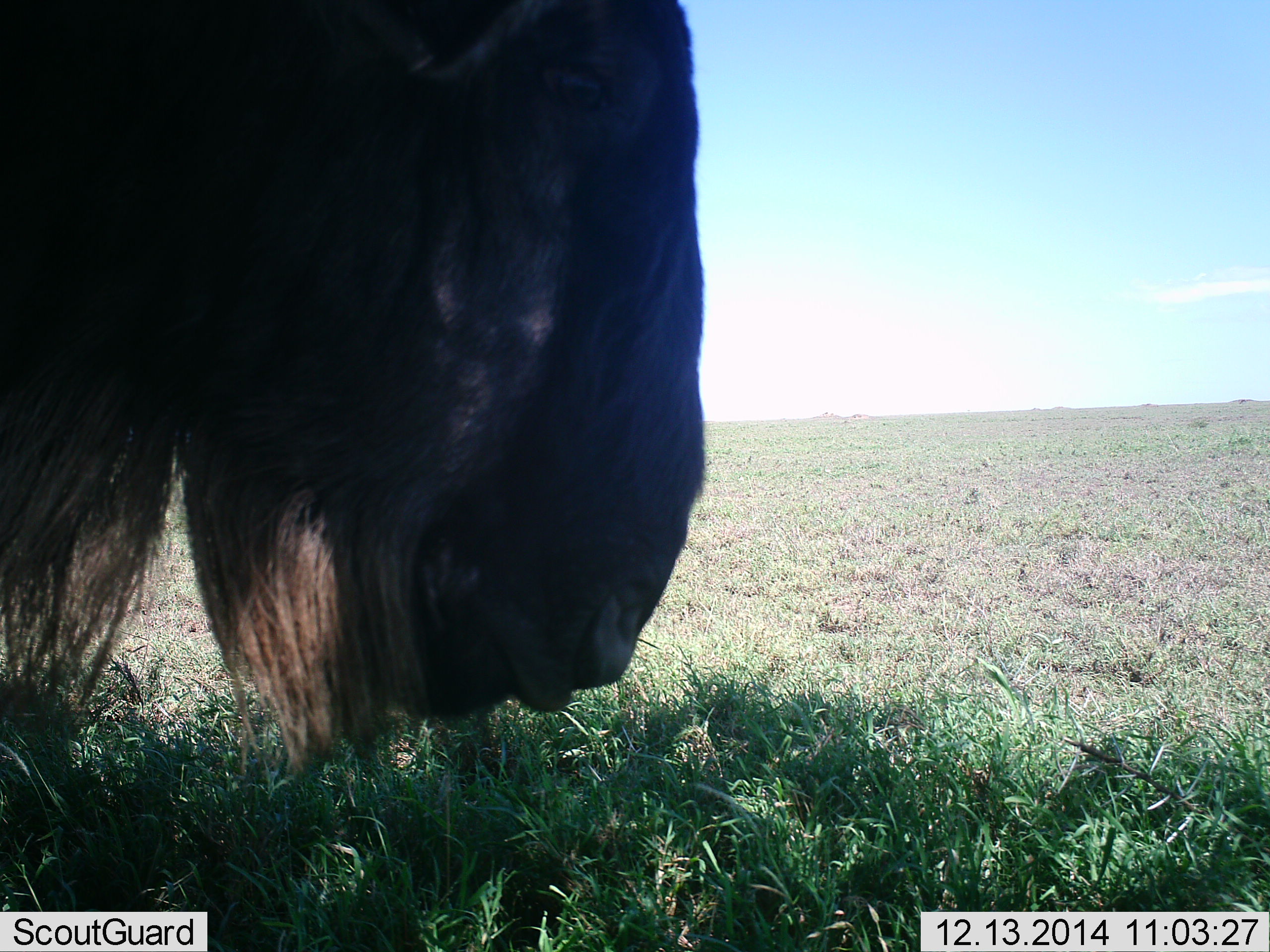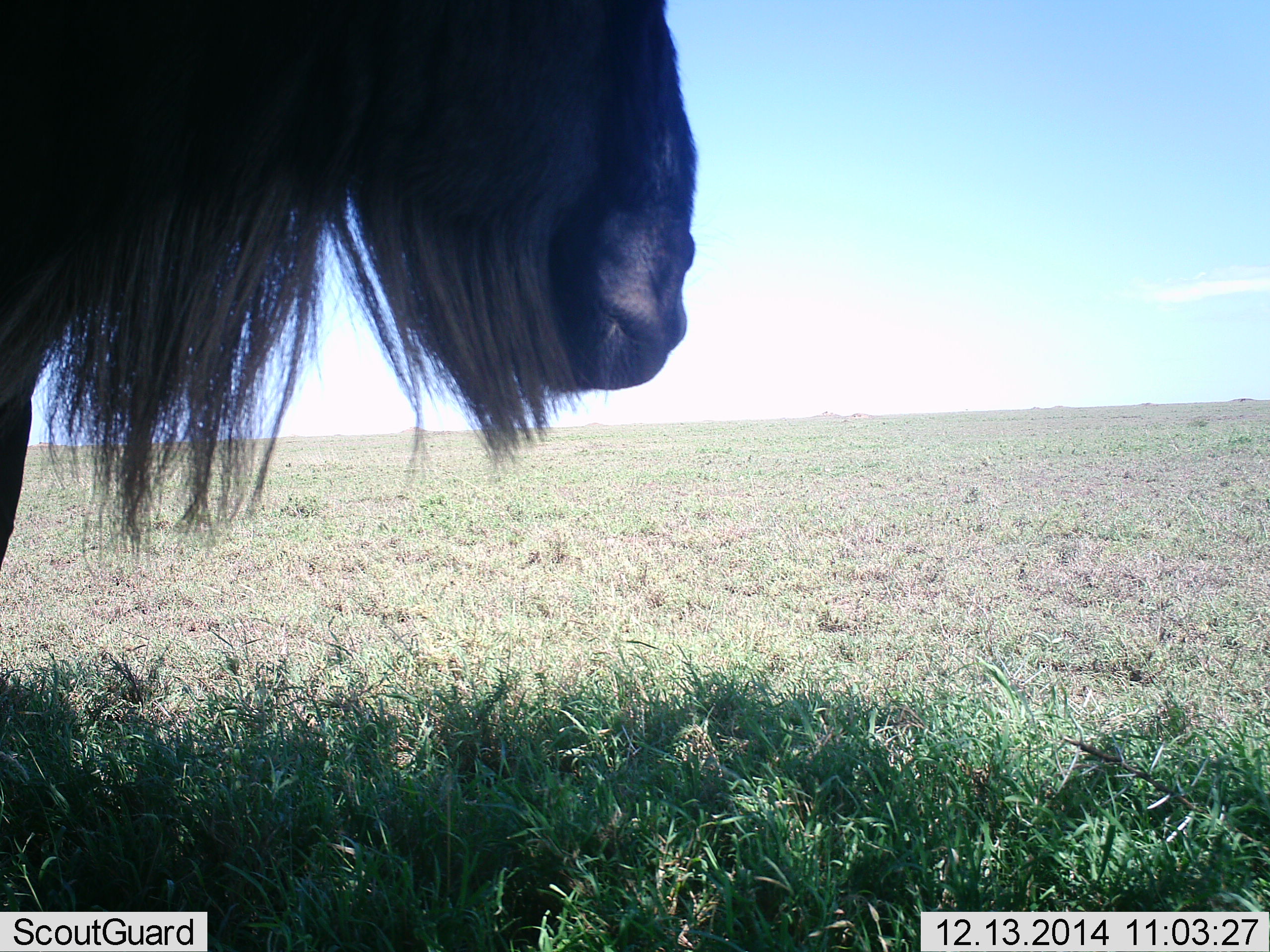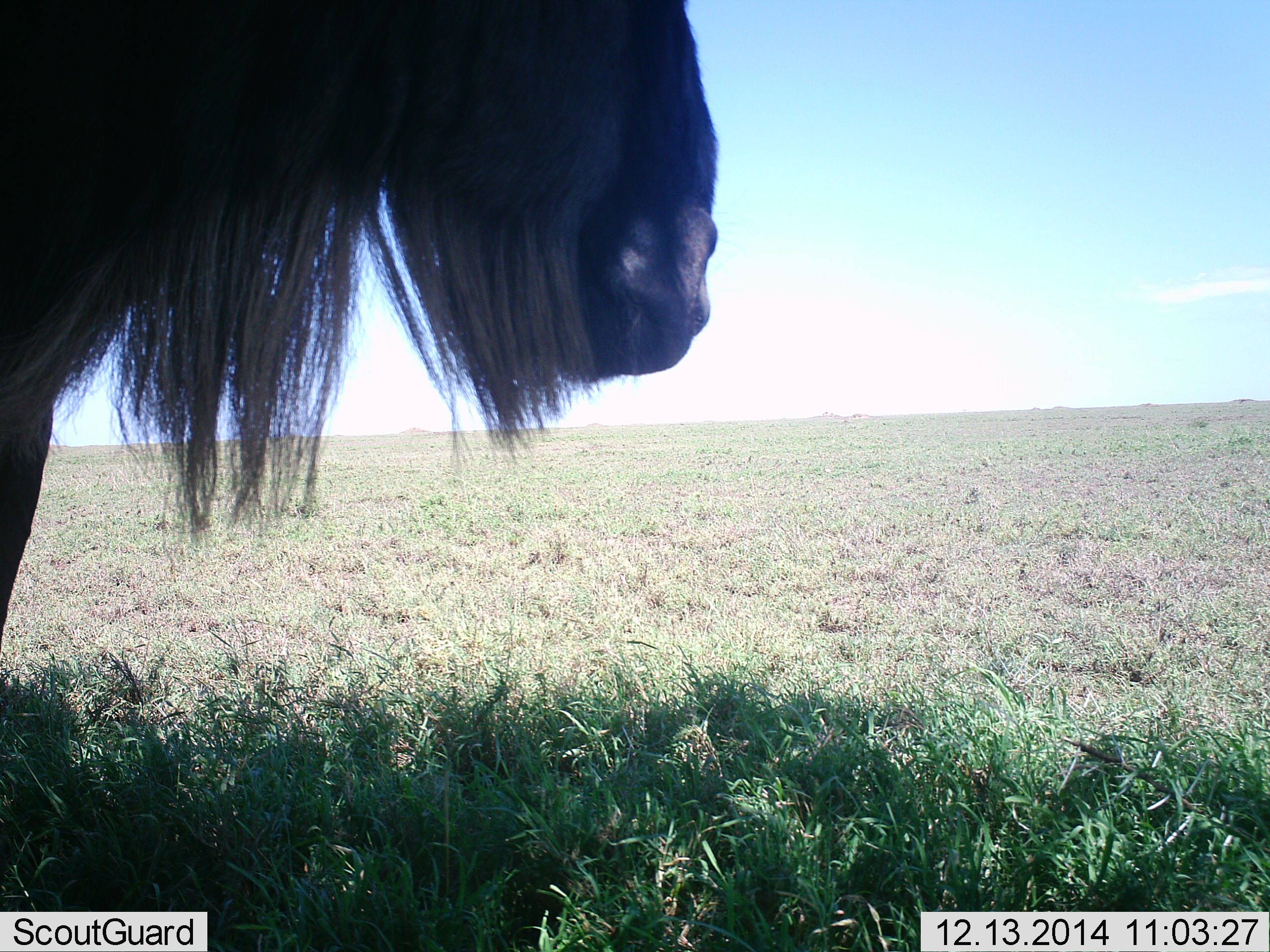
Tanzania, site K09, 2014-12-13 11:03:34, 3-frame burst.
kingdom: Animalia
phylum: Chordata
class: Mammalia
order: Artiodactyla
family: Bovidae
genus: Connochaetes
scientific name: Connochaetes taurinus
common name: blue wildebeest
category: wildebeest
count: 1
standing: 80%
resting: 0%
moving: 20%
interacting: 0%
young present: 0%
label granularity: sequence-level